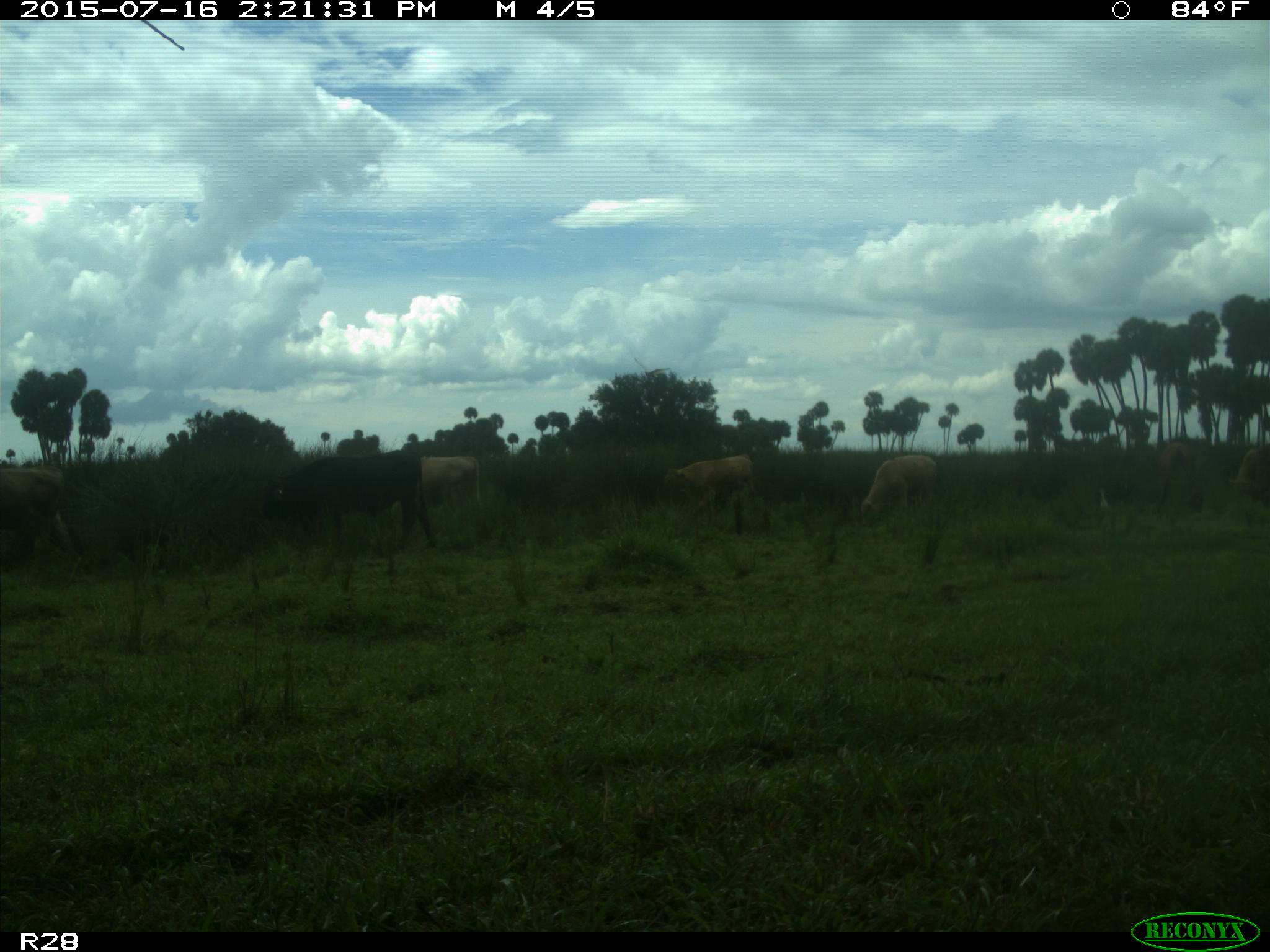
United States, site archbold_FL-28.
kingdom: Animalia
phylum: Chordata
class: Mammalia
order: Artiodactyla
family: Bovidae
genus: Bos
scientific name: Bos taurus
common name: domestic cow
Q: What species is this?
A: Bos taurus (domestic cow).